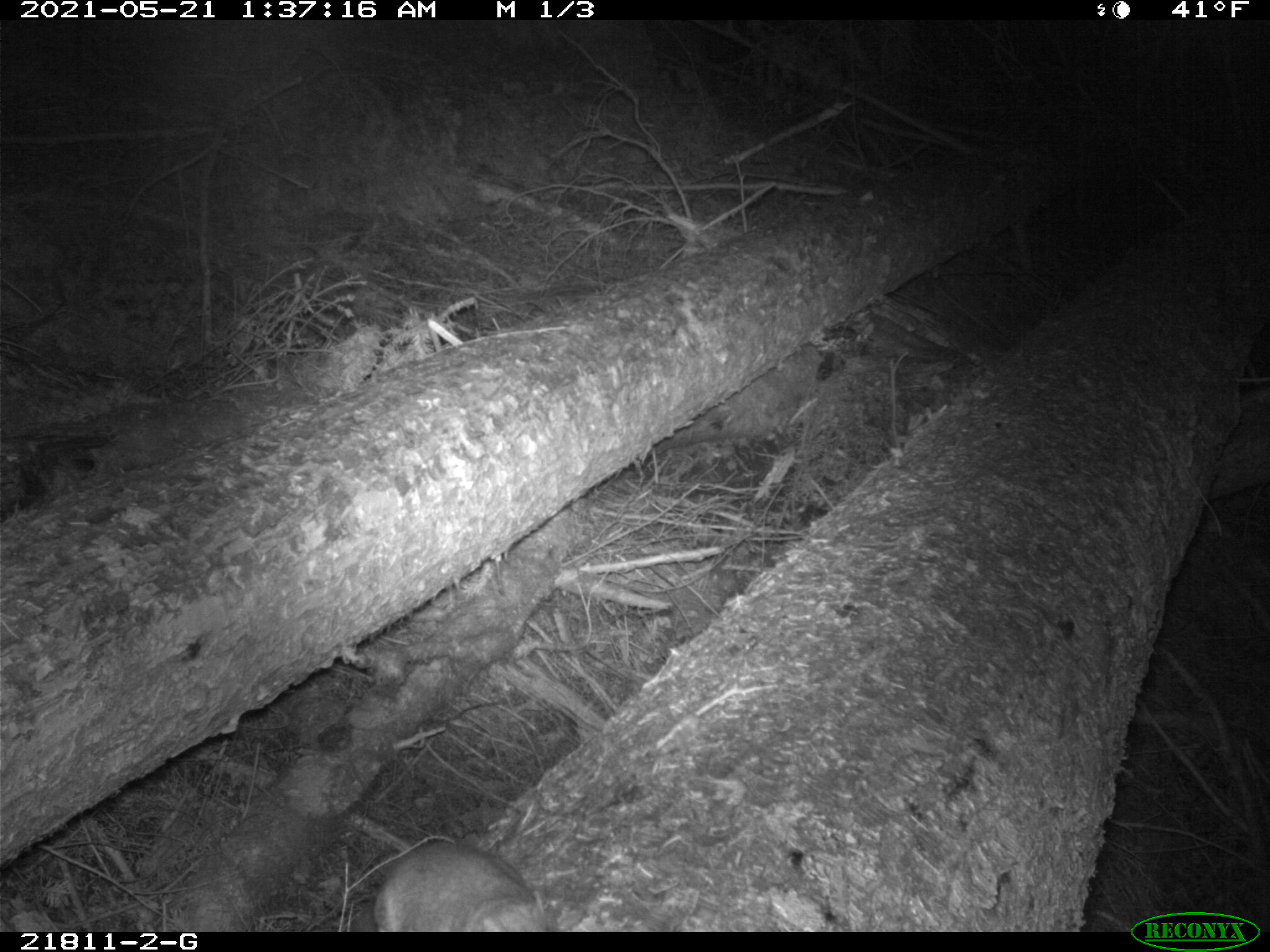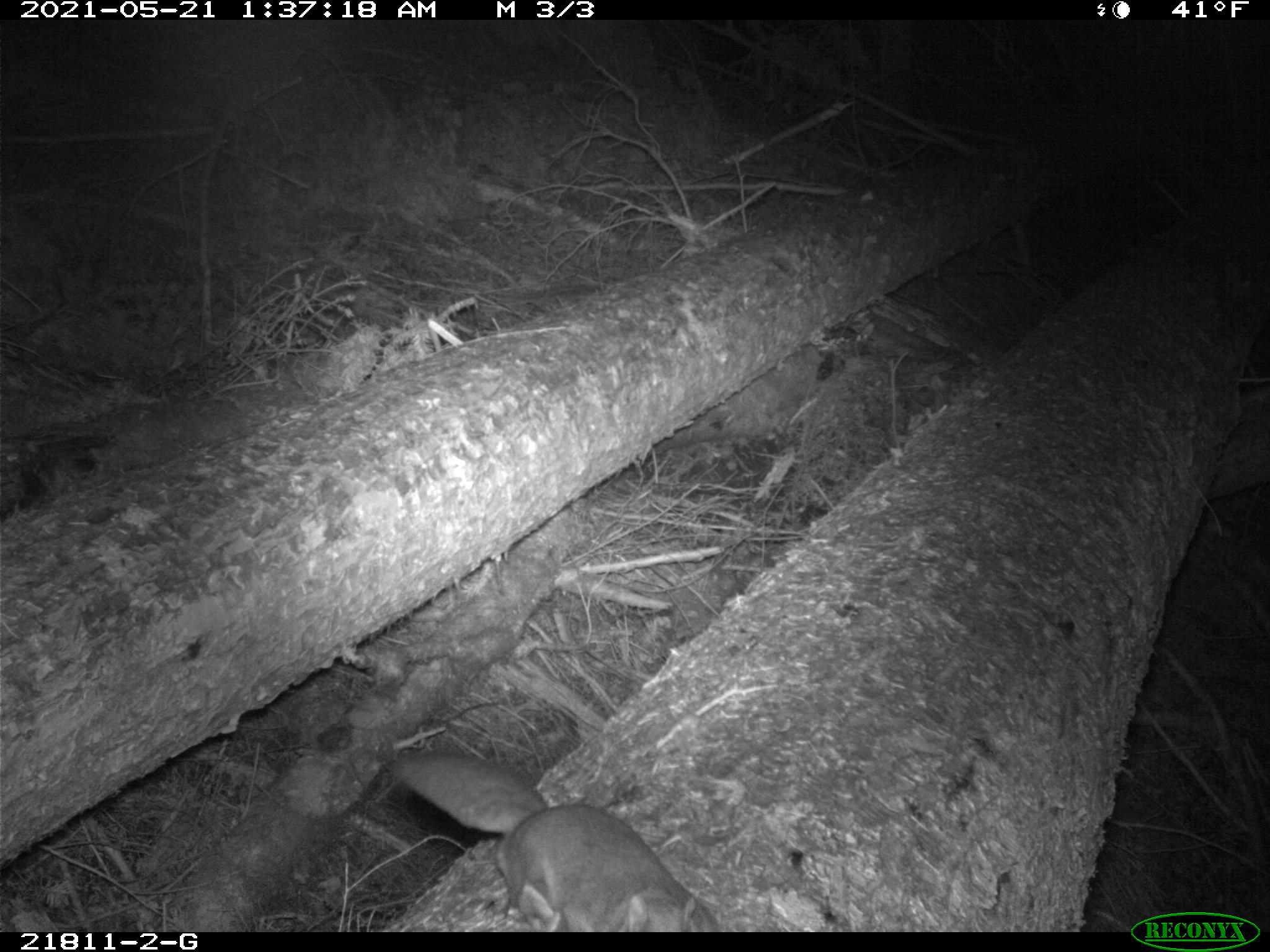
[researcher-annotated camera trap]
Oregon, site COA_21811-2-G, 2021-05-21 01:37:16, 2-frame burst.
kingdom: Animalia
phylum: Chordata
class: Mammalia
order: Rodentia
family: Sciuridae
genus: Glaucomys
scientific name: Glaucomys oregonensis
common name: humboldt's flying squirrel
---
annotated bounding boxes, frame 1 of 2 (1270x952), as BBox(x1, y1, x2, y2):
humboldt's flying squirrel: BBox(374, 832, 533, 896)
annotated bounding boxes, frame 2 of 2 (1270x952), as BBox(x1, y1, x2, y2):
humboldt's flying squirrel: BBox(379, 746, 721, 929)